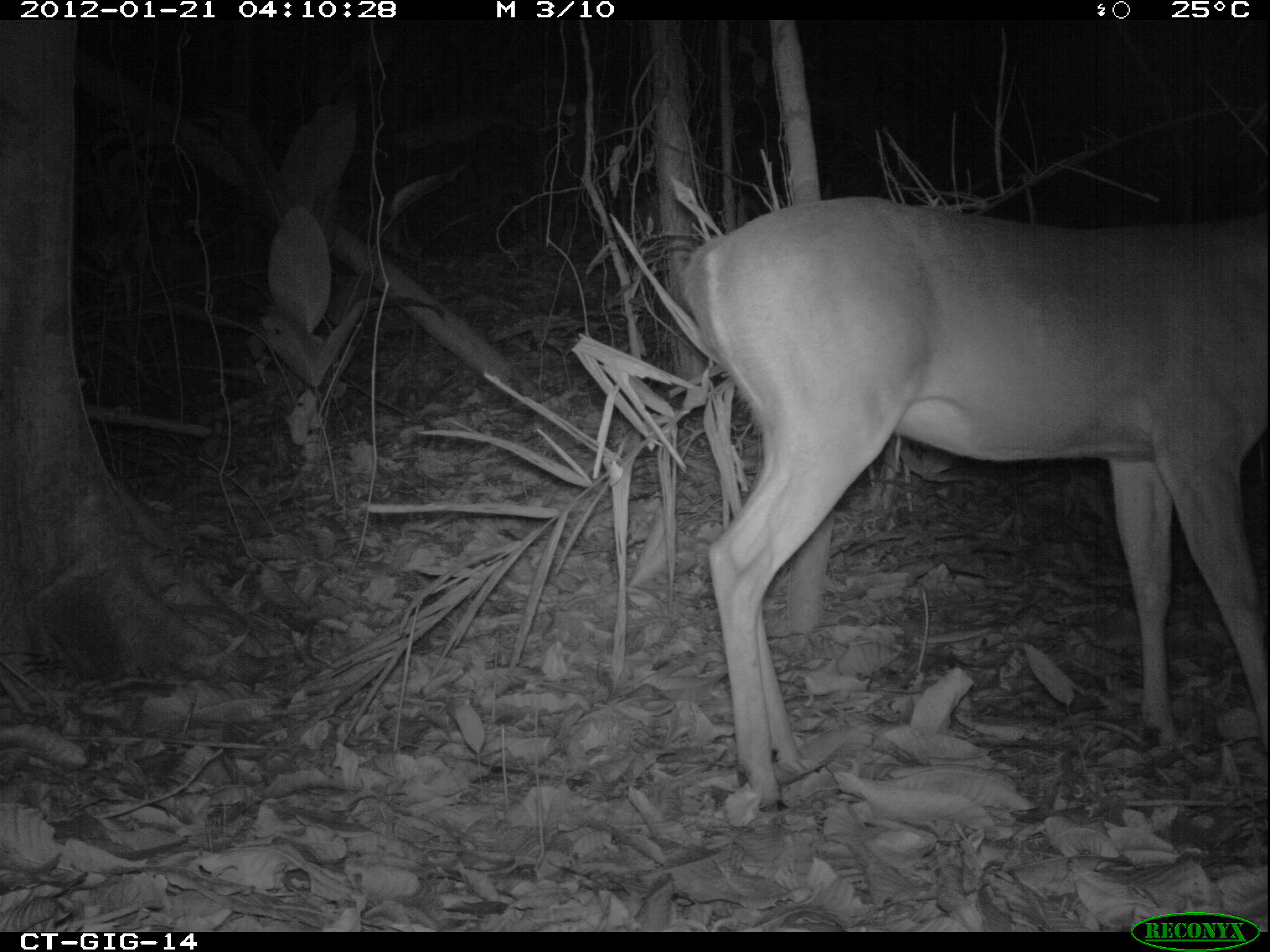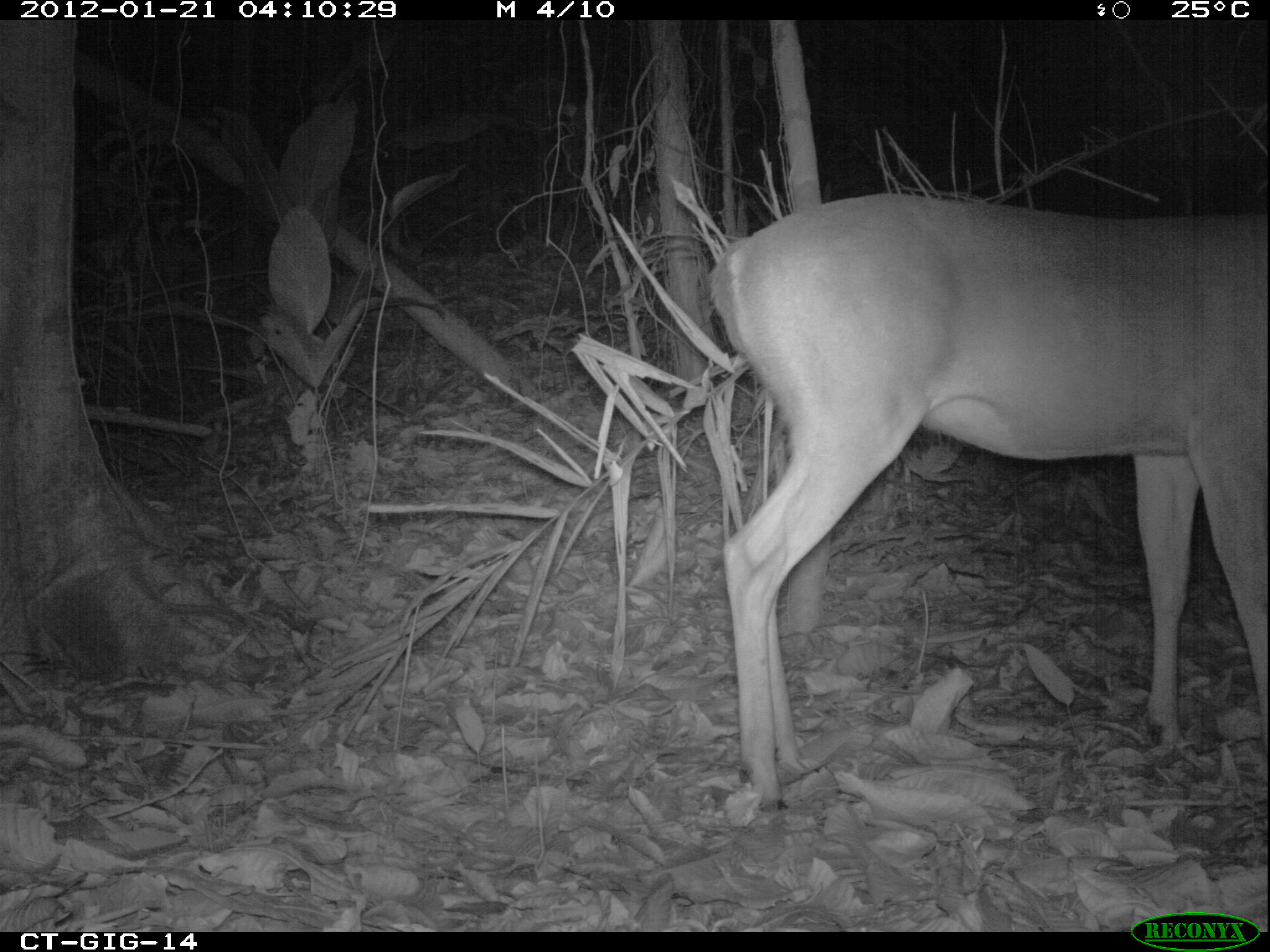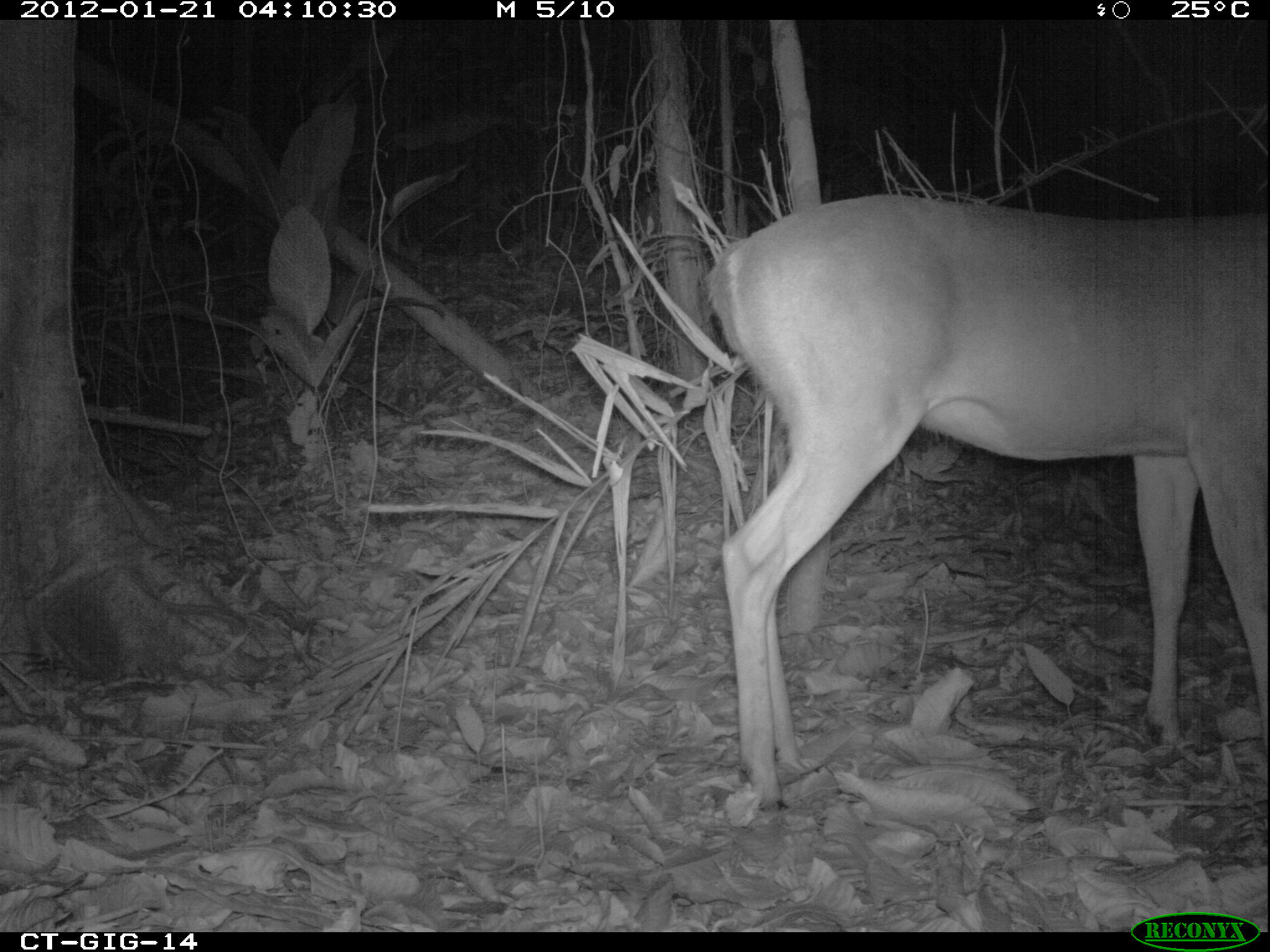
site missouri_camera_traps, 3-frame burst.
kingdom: Animalia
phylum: Chordata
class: Mammalia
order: Artiodactyla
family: Cervidae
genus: Odocoileus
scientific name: Odocoileus virginianus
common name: white-tailed deer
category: white tailed deer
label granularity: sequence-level